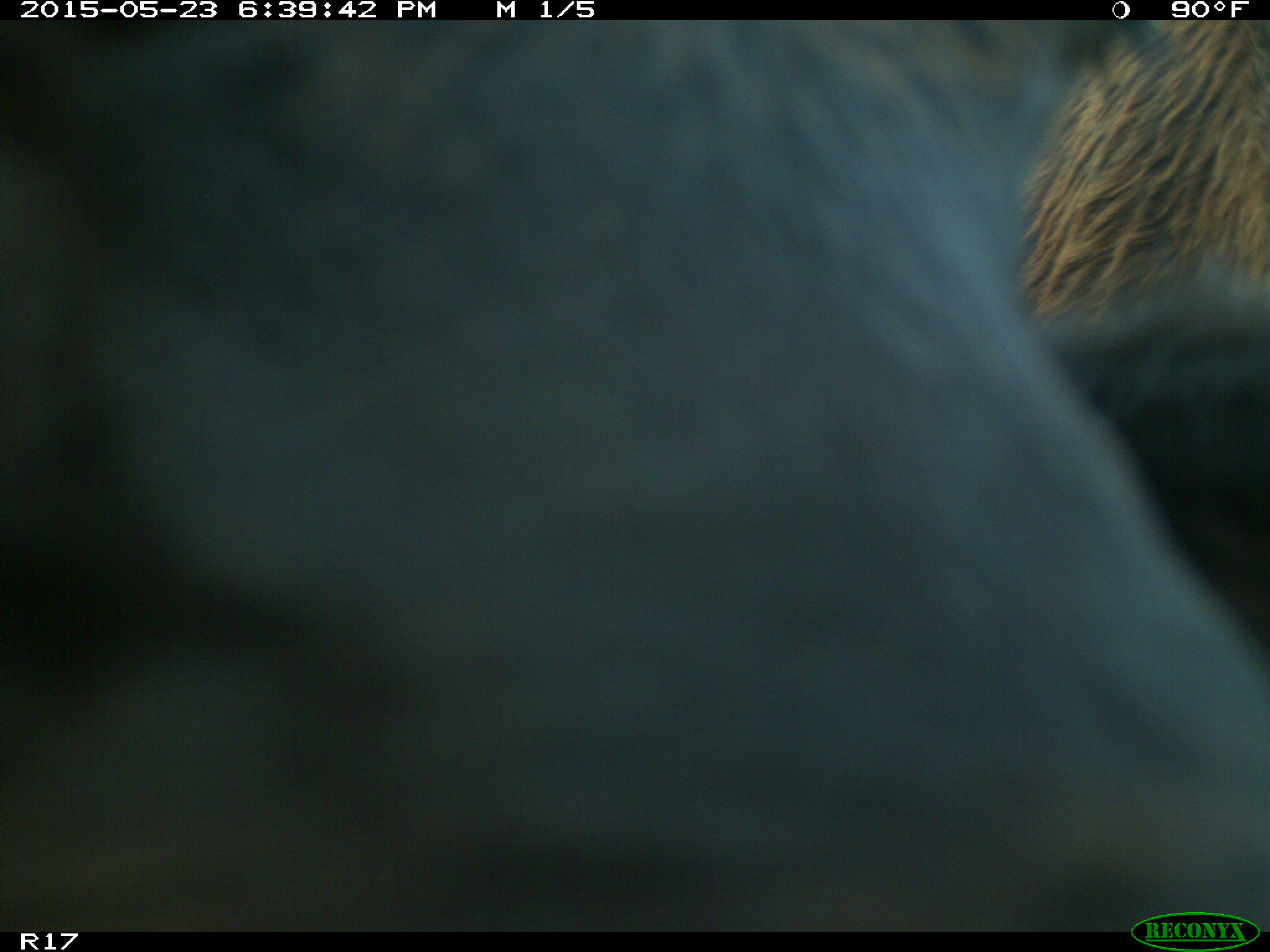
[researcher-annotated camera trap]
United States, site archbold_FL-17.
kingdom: Animalia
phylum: Chordata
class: Mammalia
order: Artiodactyla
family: Bovidae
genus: Bos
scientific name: Bos taurus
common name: domestic cow